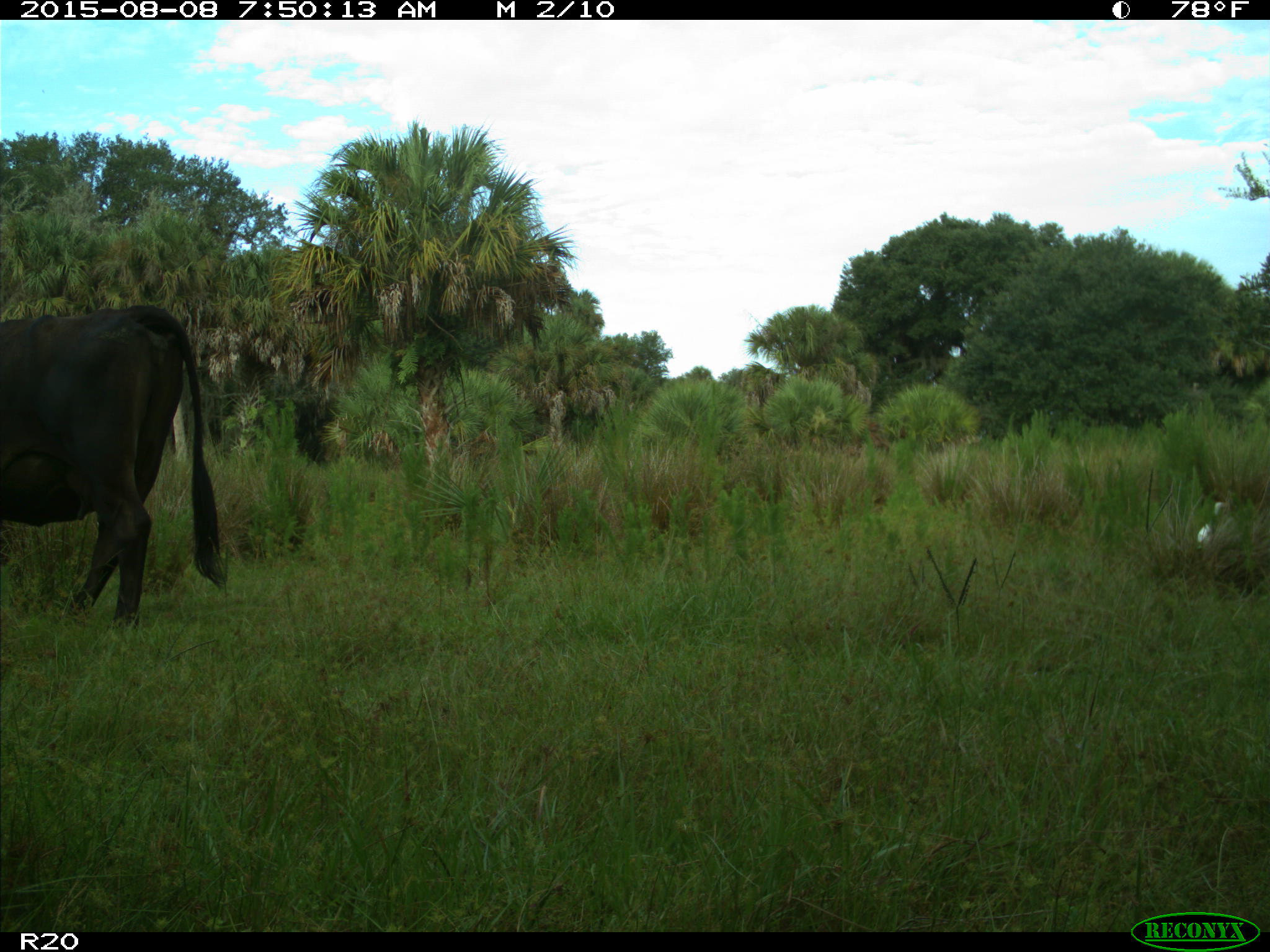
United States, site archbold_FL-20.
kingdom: Animalia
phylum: Chordata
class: Mammalia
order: Artiodactyla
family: Bovidae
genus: Bos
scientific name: Bos taurus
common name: domestic cow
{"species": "Bos taurus (domestic cow)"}